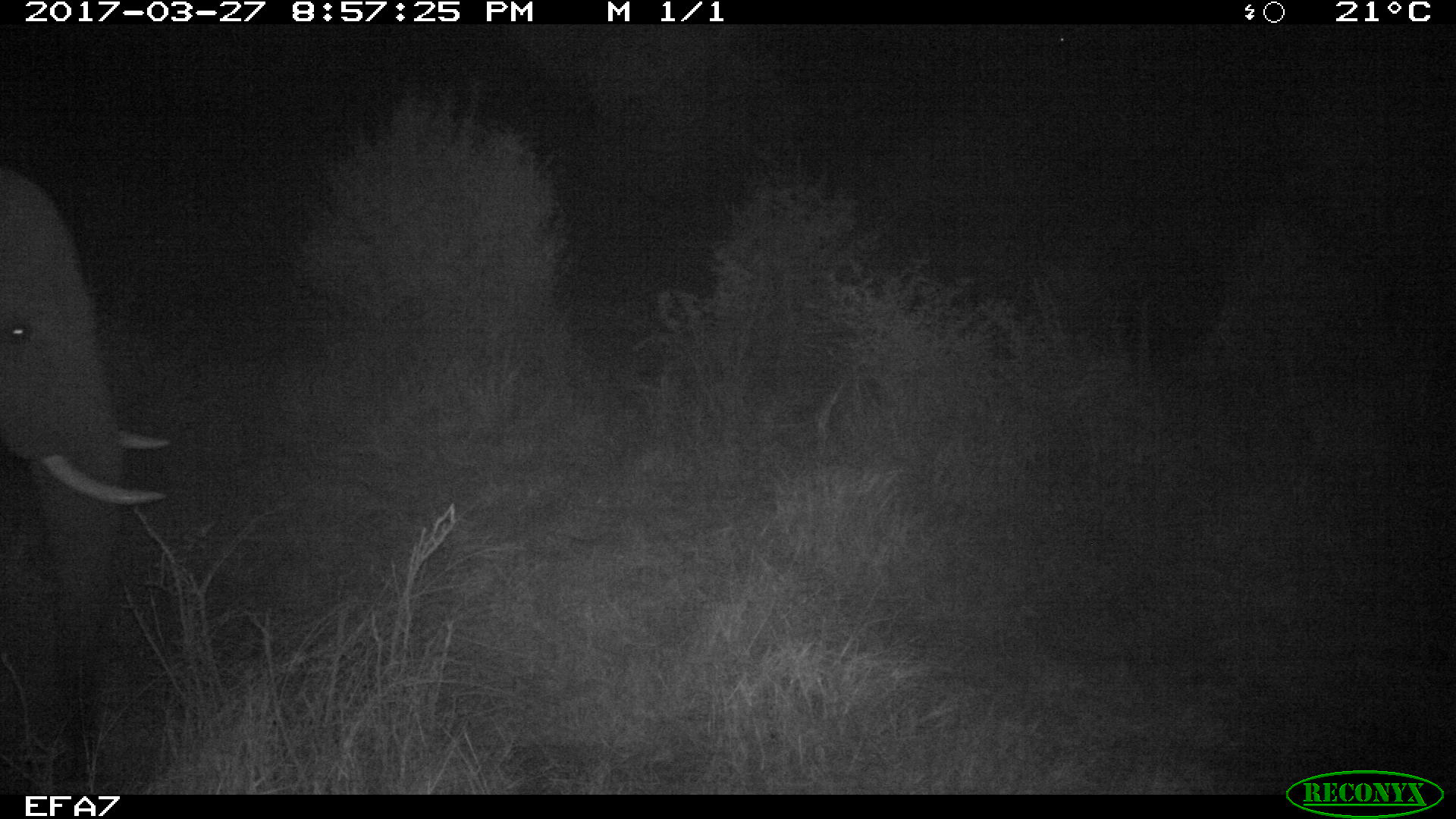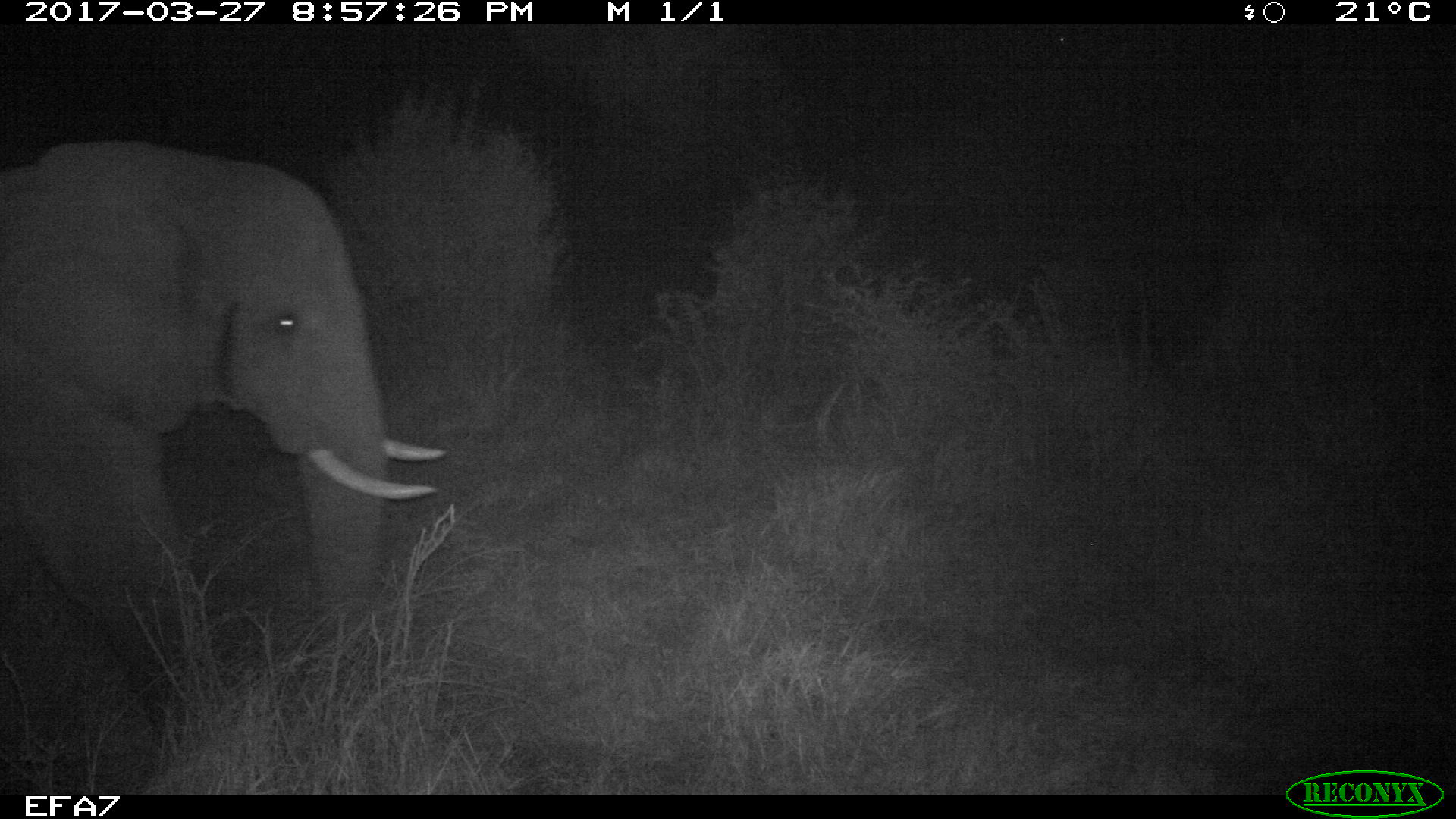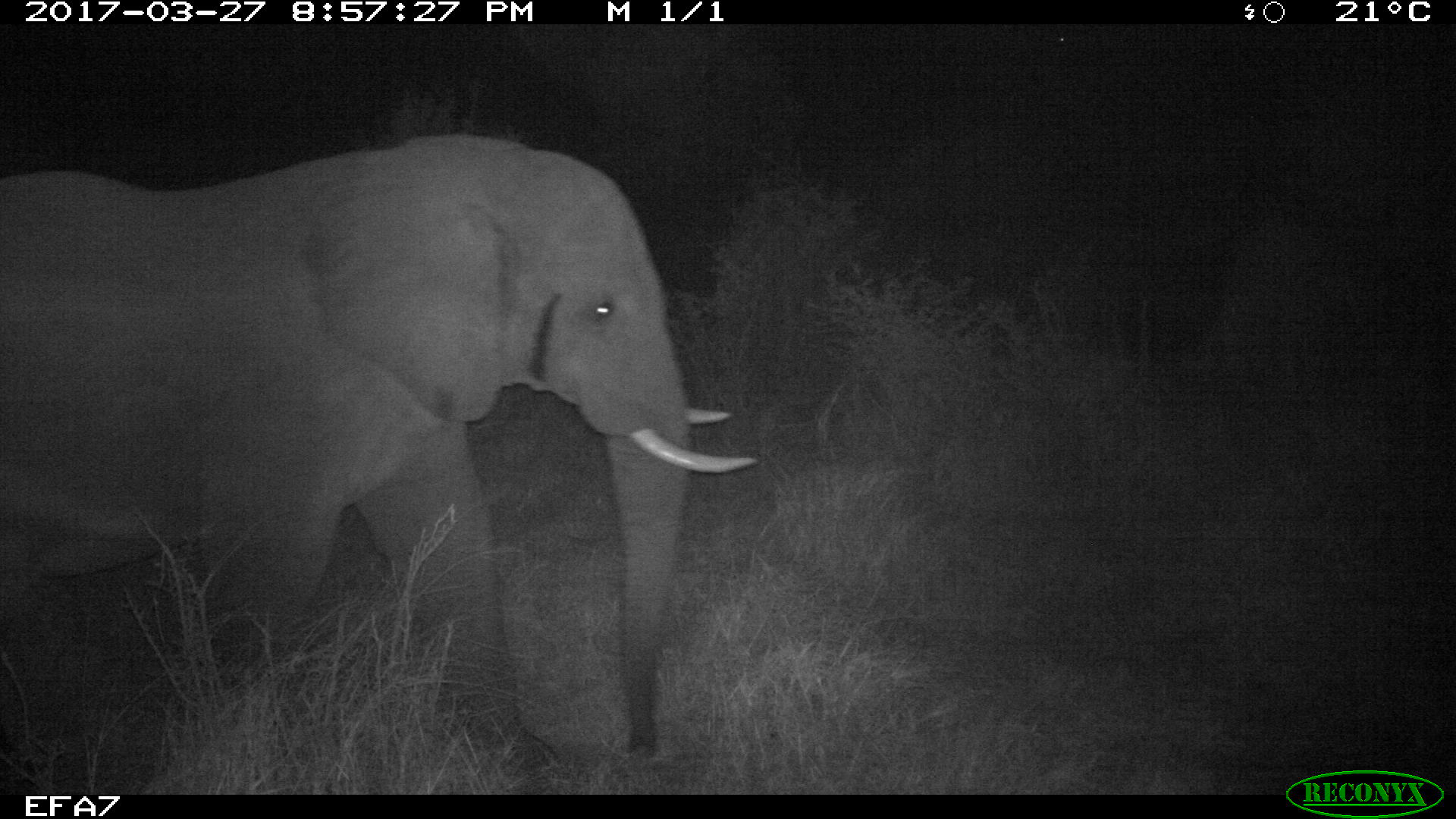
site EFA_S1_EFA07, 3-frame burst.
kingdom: Animalia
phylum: Chordata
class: Mammalia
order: Proboscidea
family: Elephantidae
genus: Loxodonta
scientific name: Loxodonta africana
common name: african bush elephant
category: elephant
Elephant (african bush elephant) (Loxodonta africana), count 1. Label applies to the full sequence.